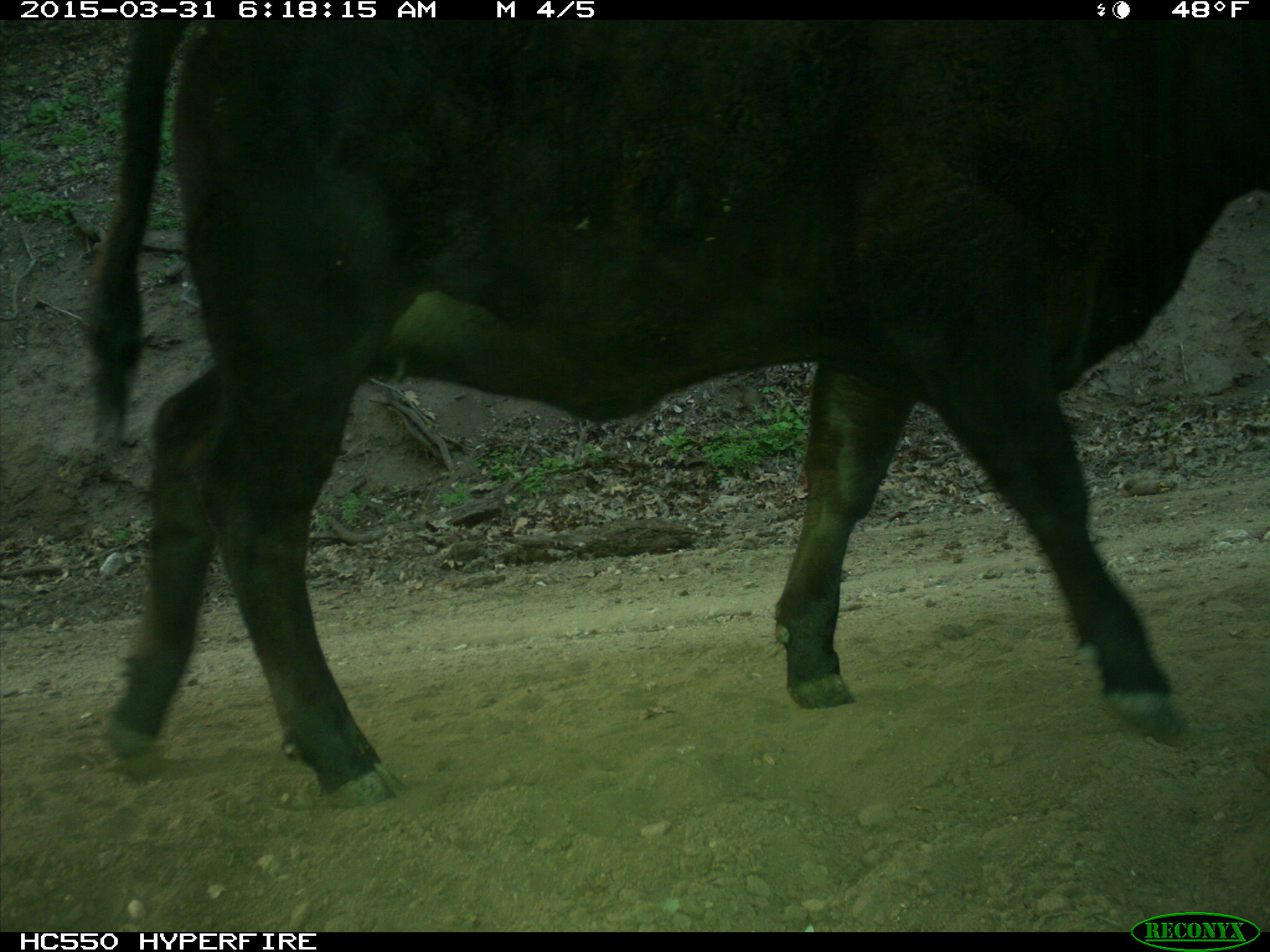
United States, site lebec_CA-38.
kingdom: Animalia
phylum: Chordata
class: Mammalia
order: Artiodactyla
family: Bovidae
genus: Bos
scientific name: Bos taurus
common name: domestic cow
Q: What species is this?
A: Bos taurus (domestic cow).